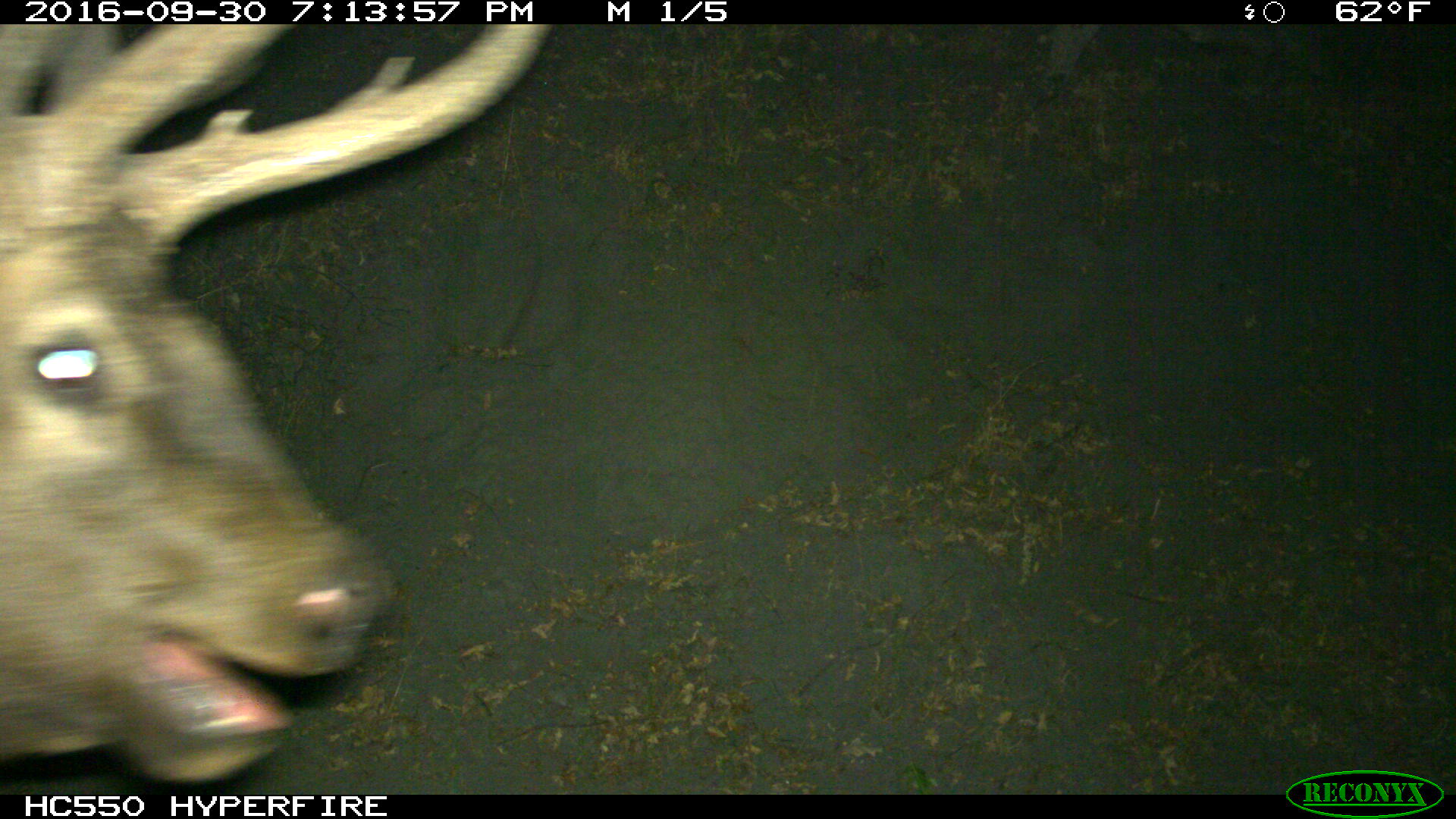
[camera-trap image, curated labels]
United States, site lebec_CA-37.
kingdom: Animalia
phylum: Chordata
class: Mammalia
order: Artiodactyla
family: Cervidae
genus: Cervus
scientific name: Cervus canadensis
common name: elk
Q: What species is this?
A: Cervus canadensis (elk).